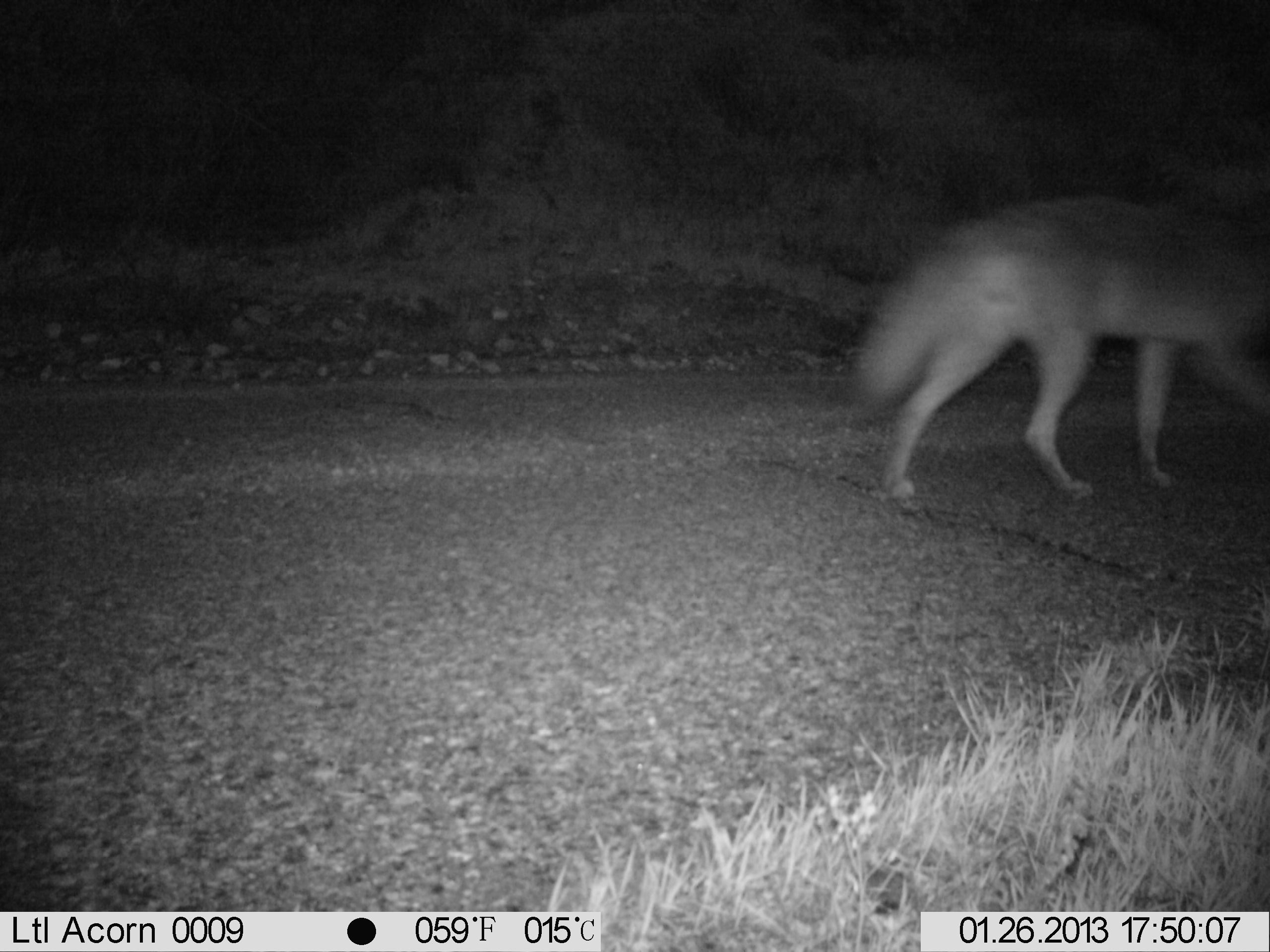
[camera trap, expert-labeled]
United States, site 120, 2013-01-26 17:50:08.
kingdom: Animalia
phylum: Chordata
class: Mammalia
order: Carnivora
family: Canidae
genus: Canis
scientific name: Canis latrans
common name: coyote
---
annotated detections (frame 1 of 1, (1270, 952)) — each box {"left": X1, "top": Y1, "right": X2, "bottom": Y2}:
coyote: {"left": 846, "top": 181, "right": 1265, "bottom": 508}